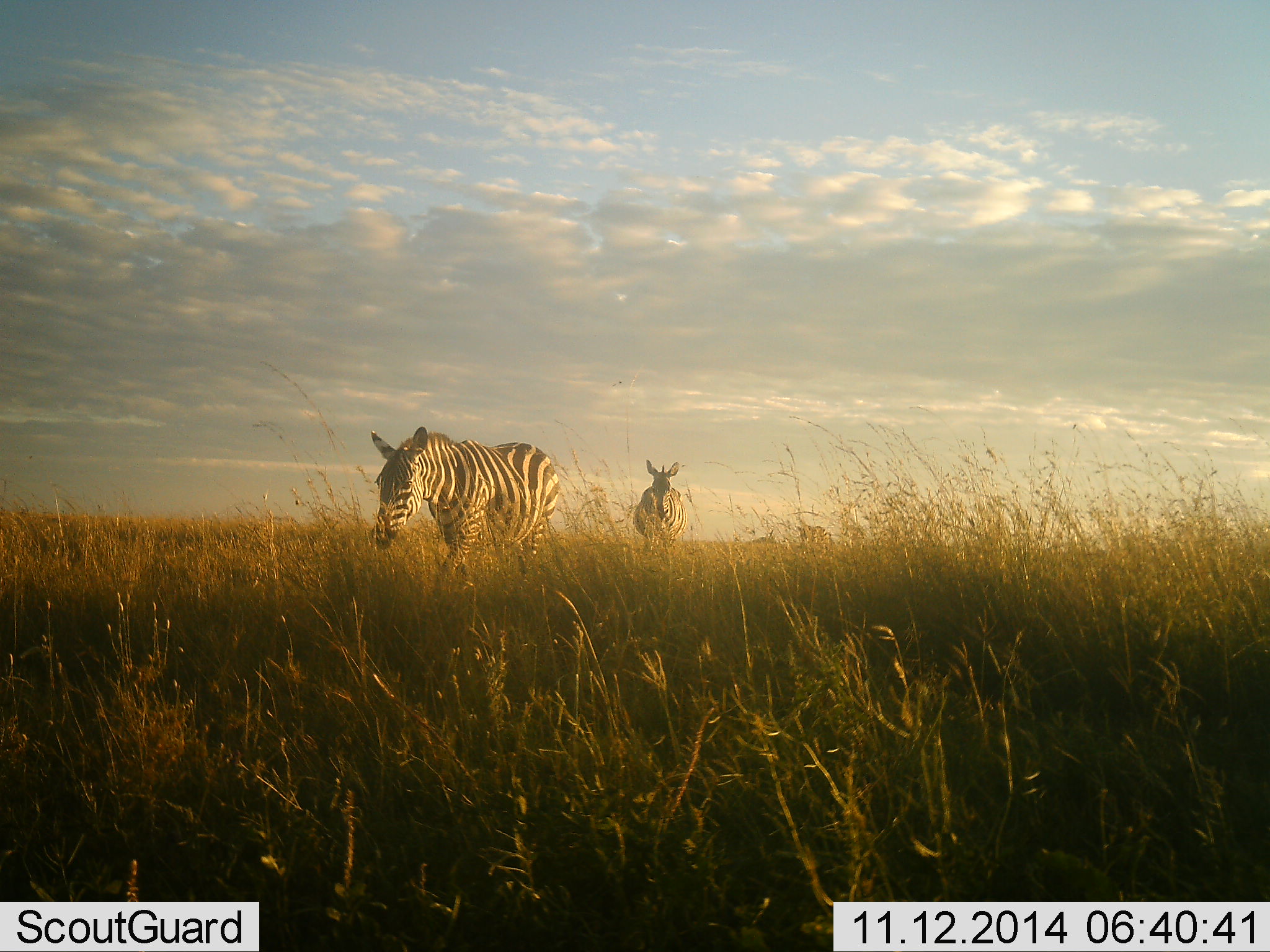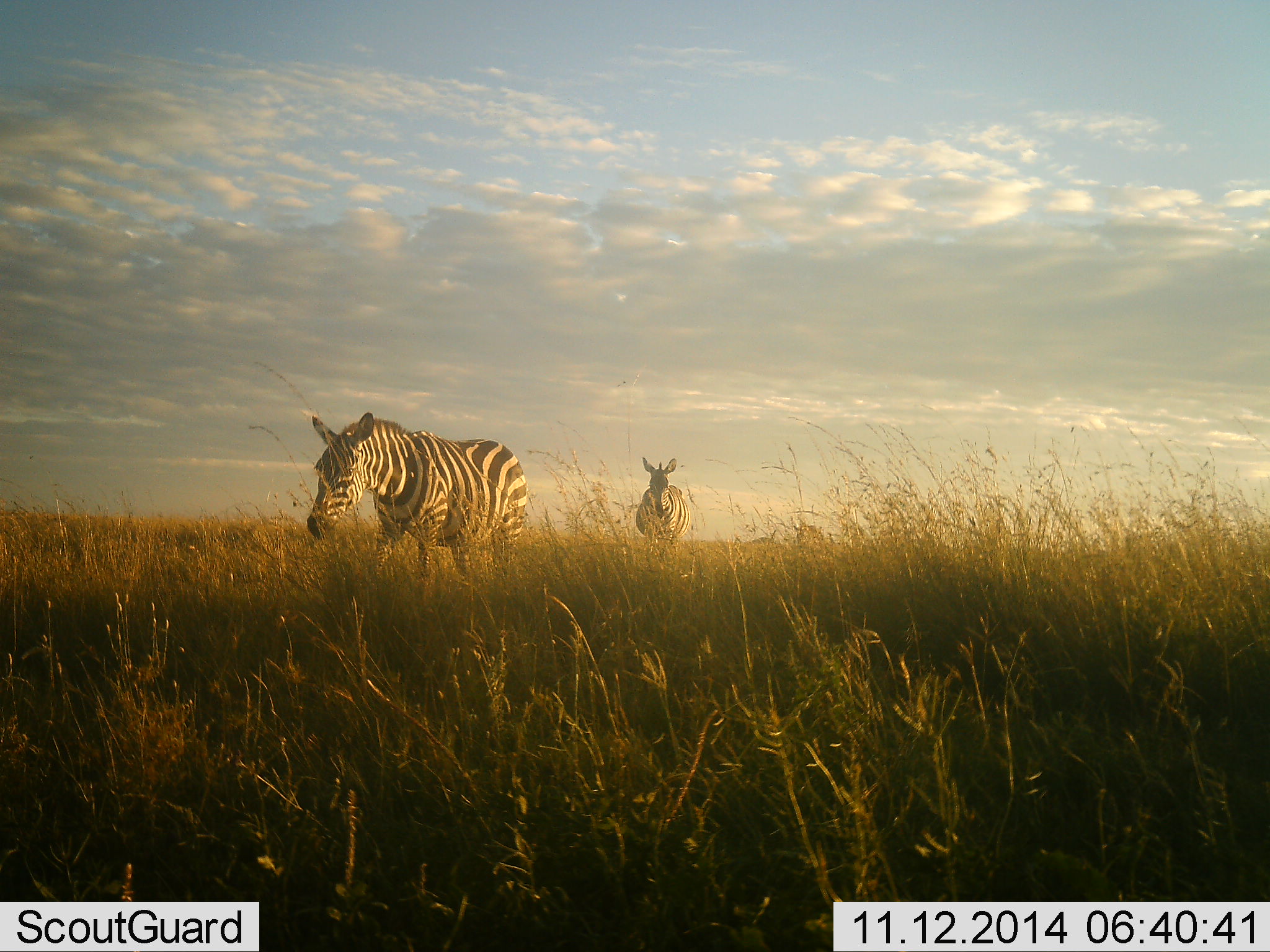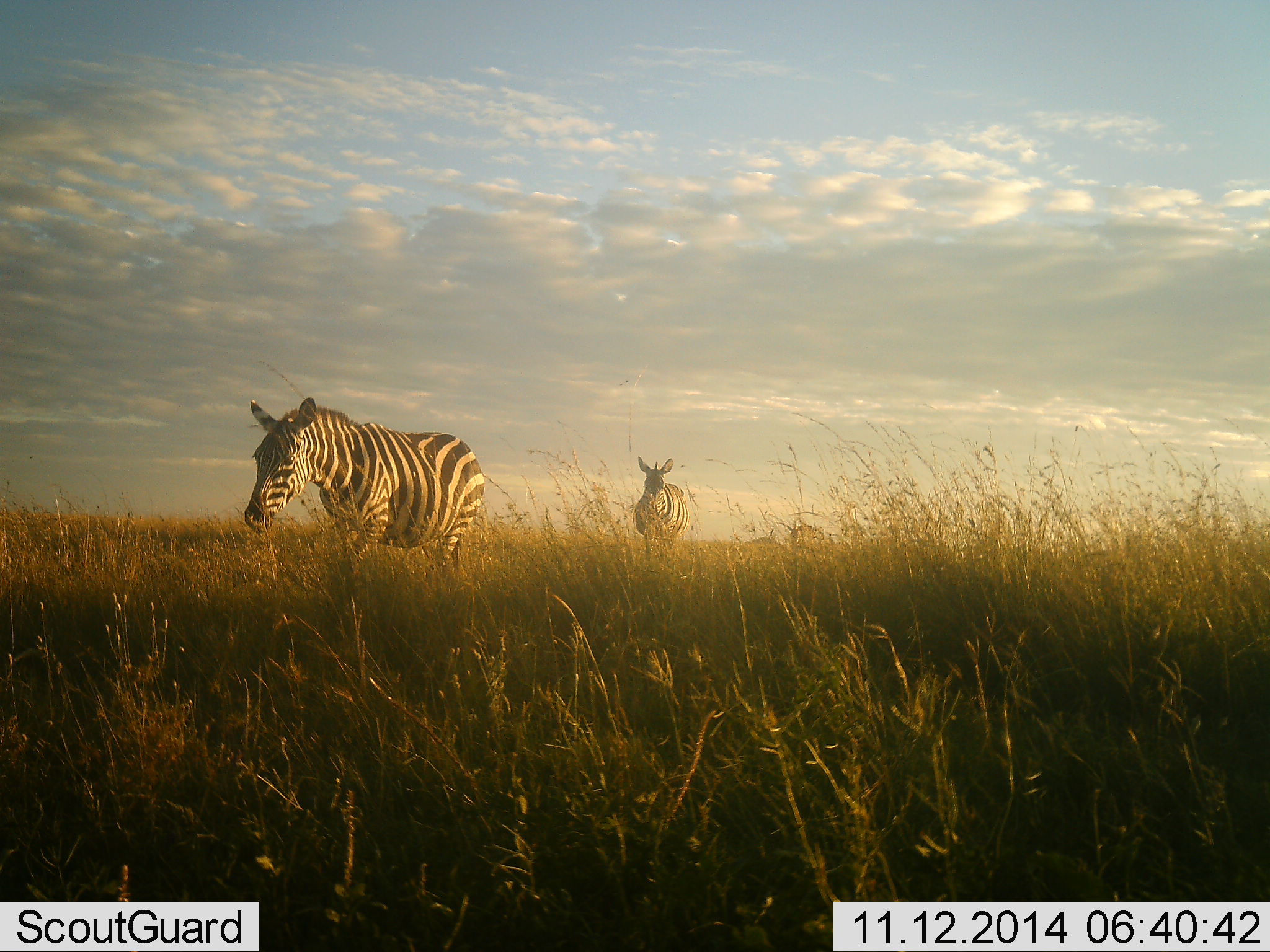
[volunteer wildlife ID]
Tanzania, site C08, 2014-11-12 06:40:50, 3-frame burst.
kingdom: Animalia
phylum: Chordata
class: Mammalia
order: Perissodactyla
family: Equidae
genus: Equus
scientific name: Equus quagga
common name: plains zebra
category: zebra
Zebra (plains zebra) (Equus quagga), count 2. Behavior (volunteer vote fractions): standing 10%, resting 0%, moving 100%, interacting 0%. Young present (vote fraction): 0%. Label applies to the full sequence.